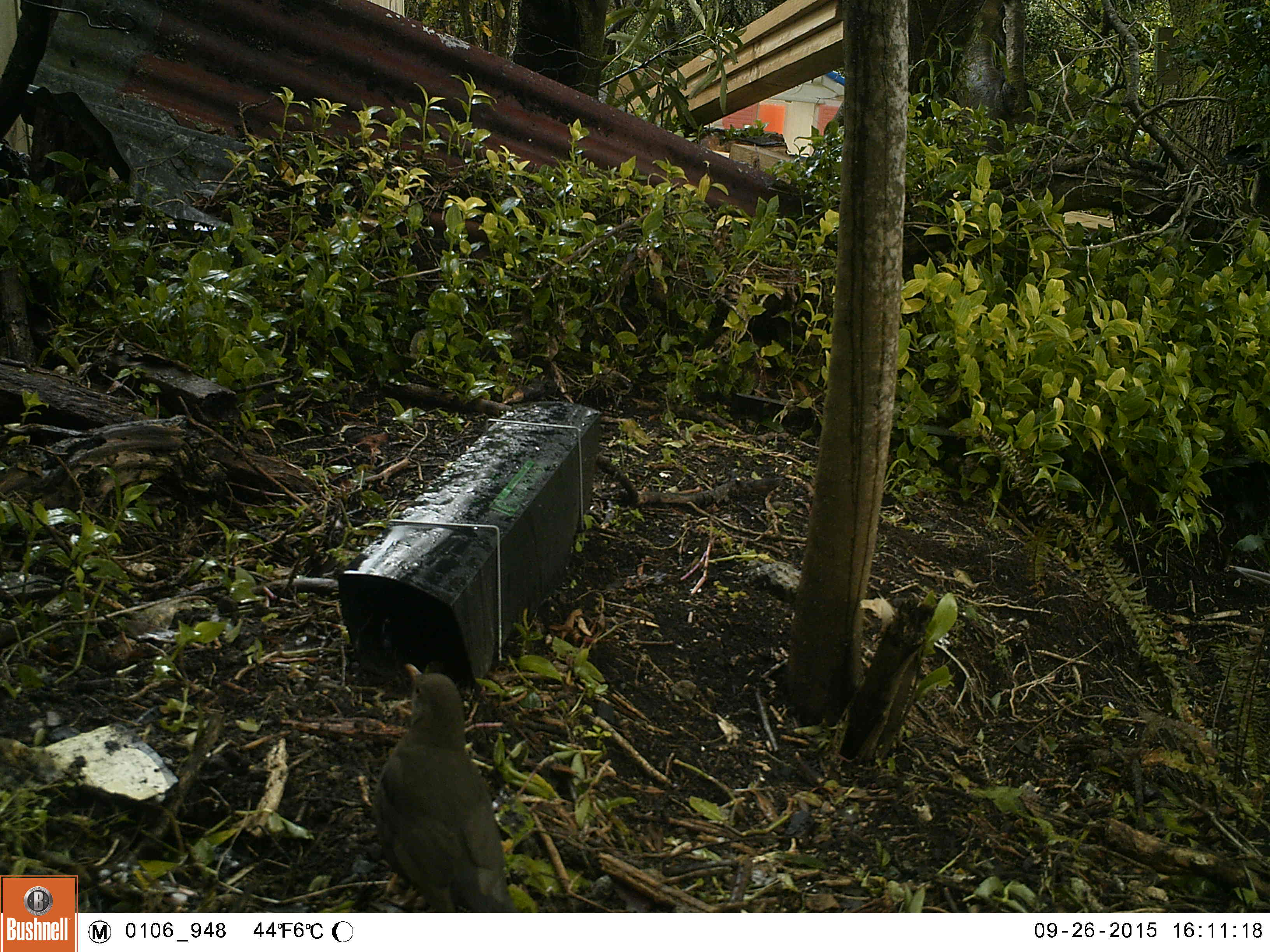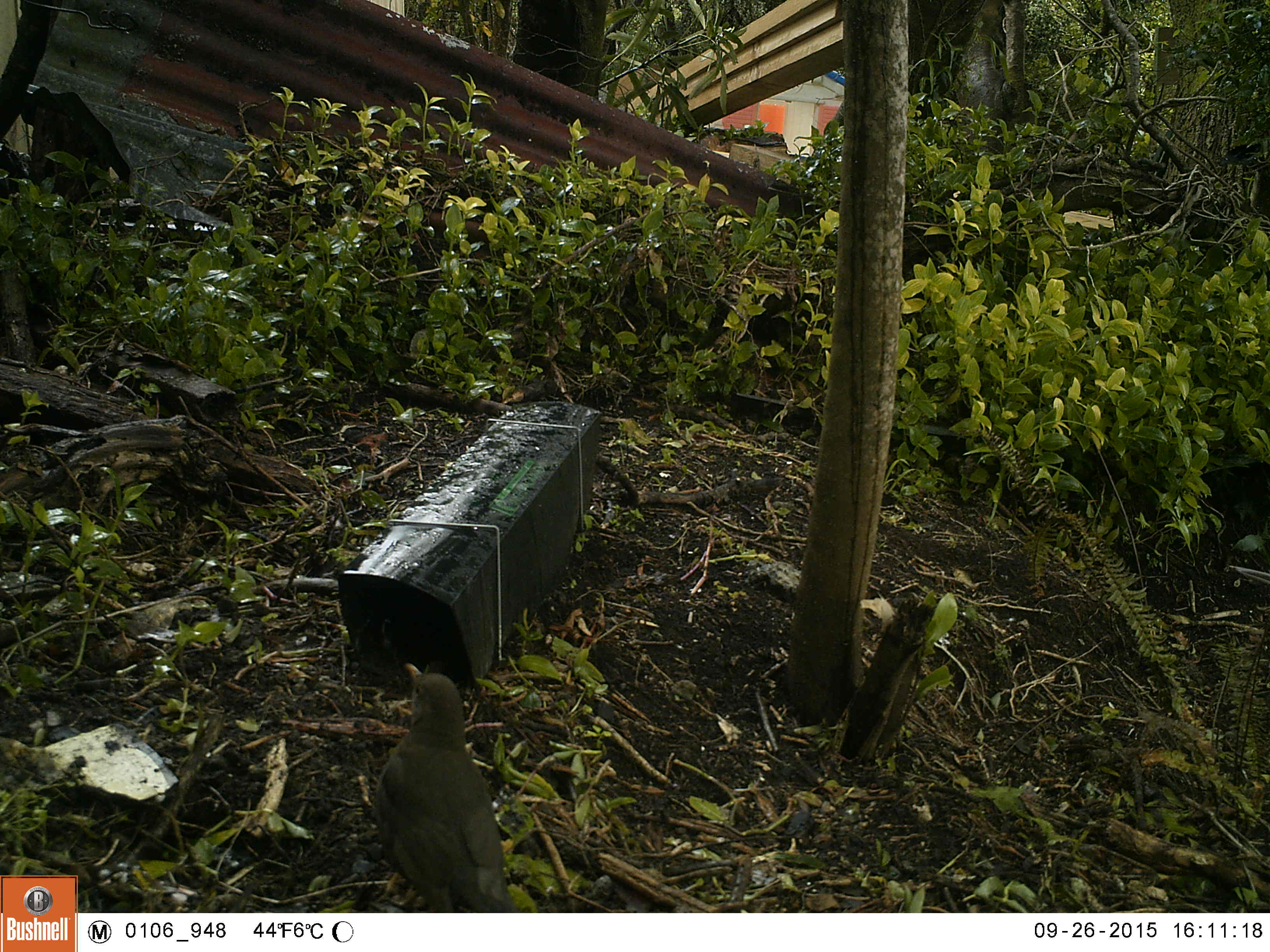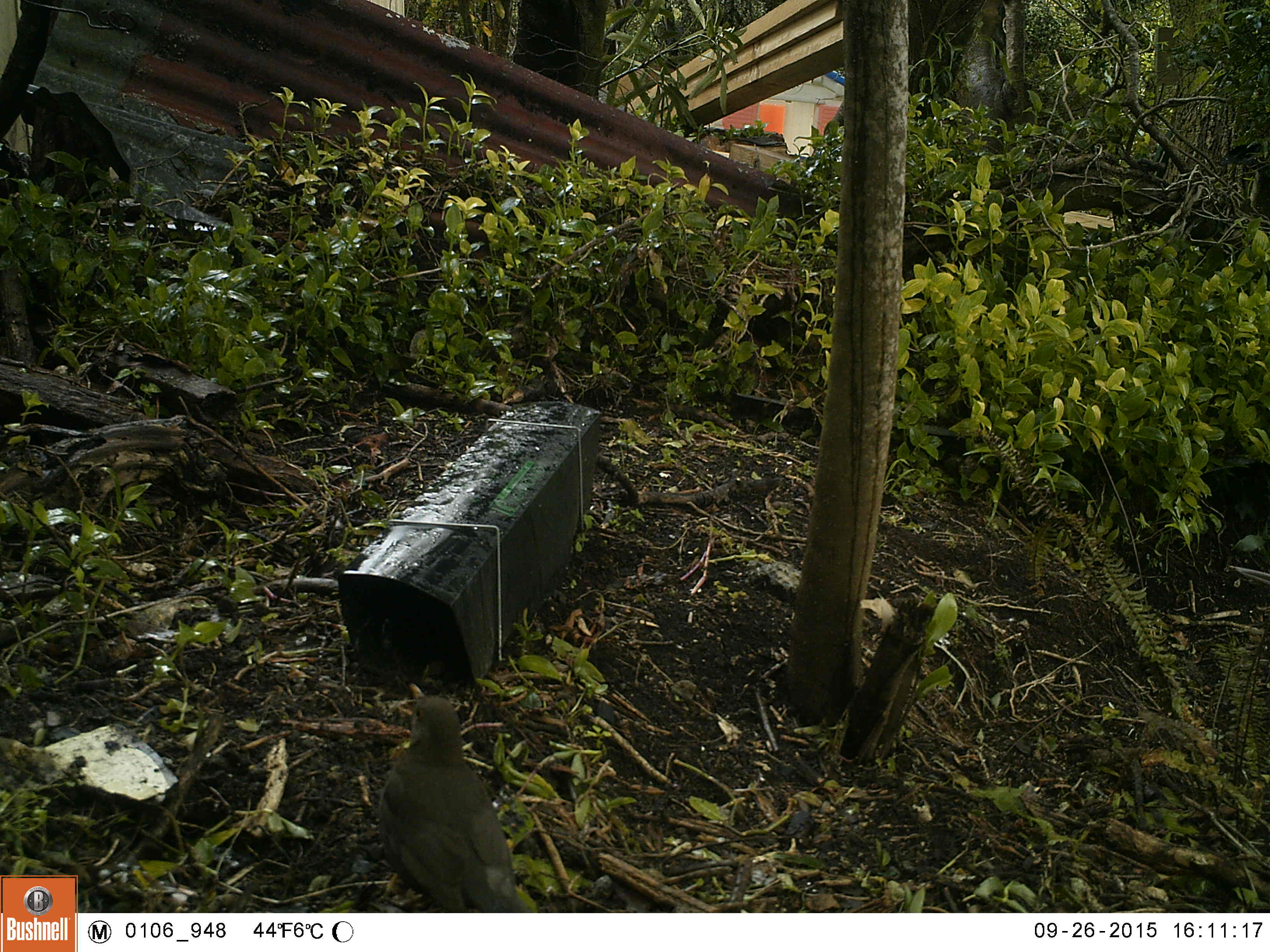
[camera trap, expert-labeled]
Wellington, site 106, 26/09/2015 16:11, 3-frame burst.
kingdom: Animalia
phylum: Chordata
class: Aves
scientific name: Aves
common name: bird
Bird (Aves).